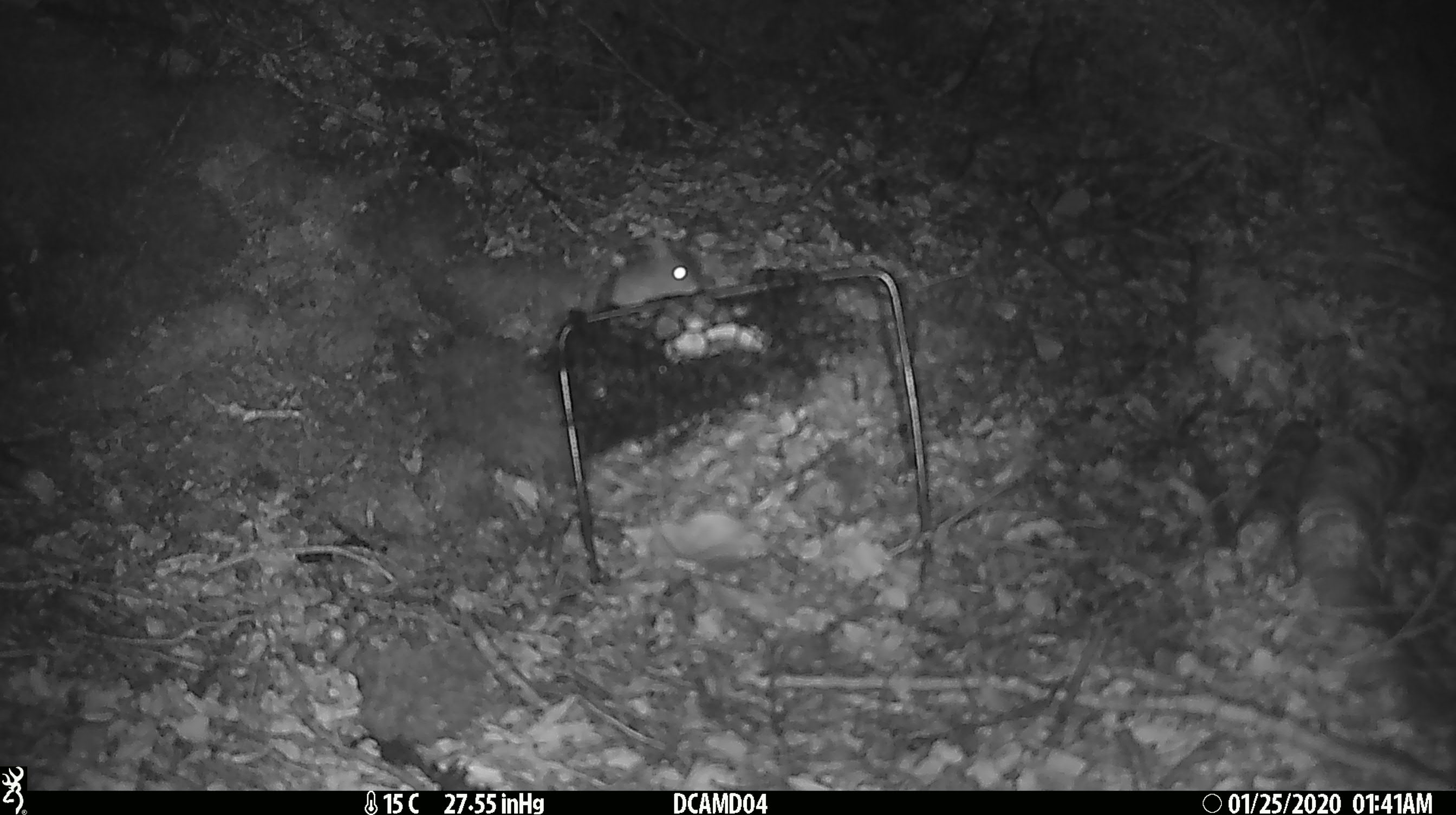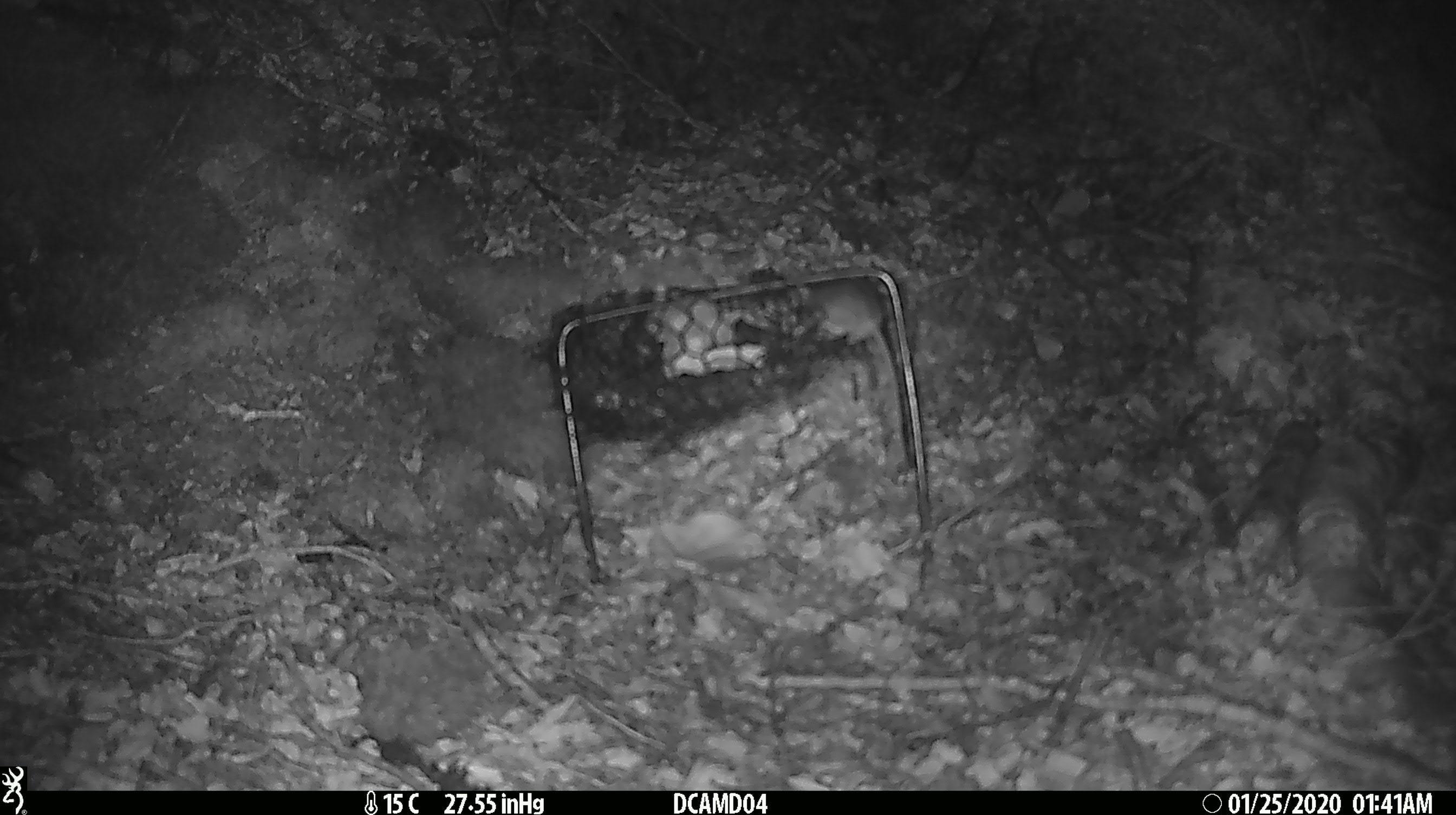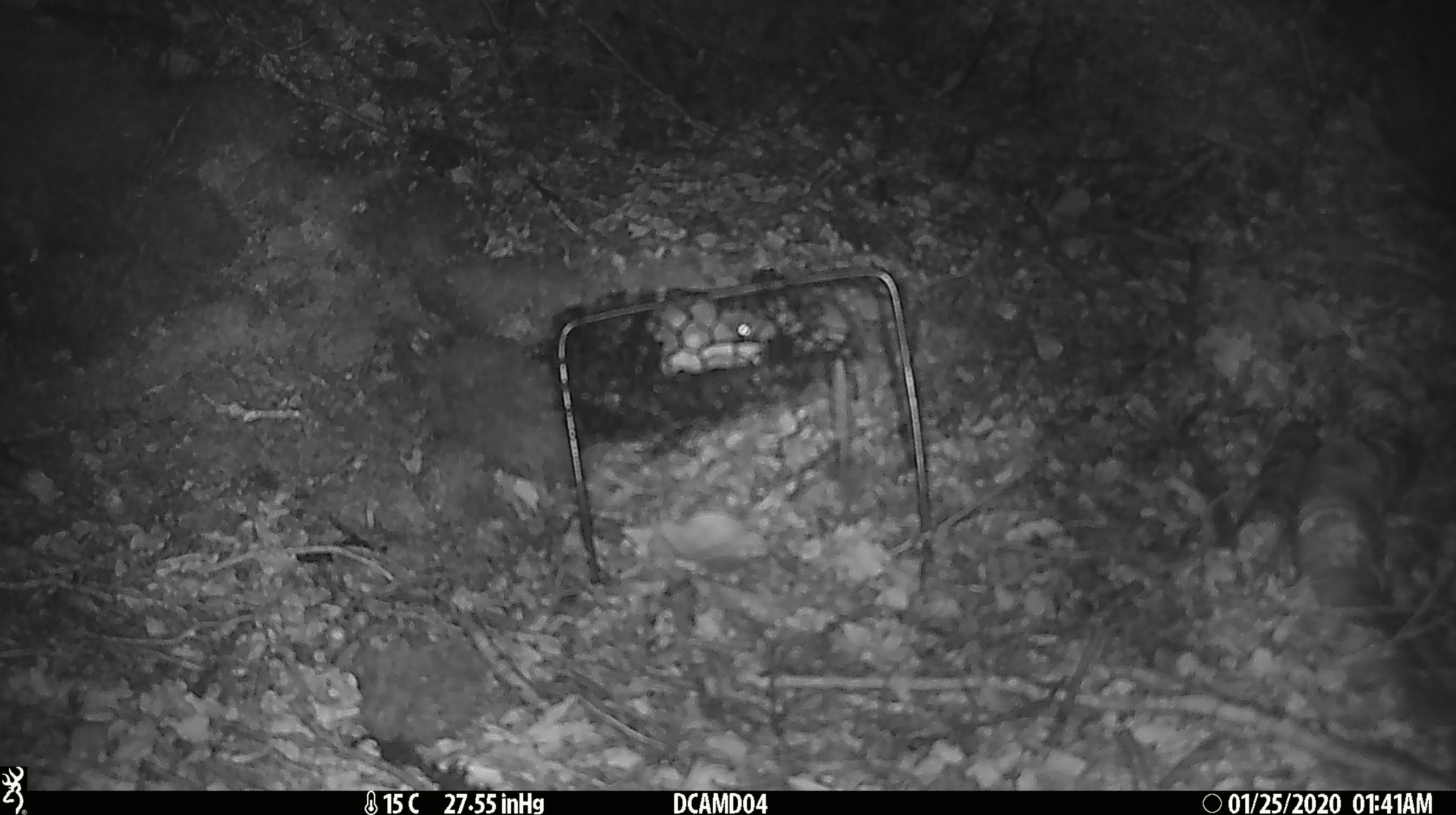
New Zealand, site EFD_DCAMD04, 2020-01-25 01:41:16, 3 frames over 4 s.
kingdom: Animalia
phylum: Chordata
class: Mammalia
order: Rodentia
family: Muridae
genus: Mus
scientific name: Mus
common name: mouse